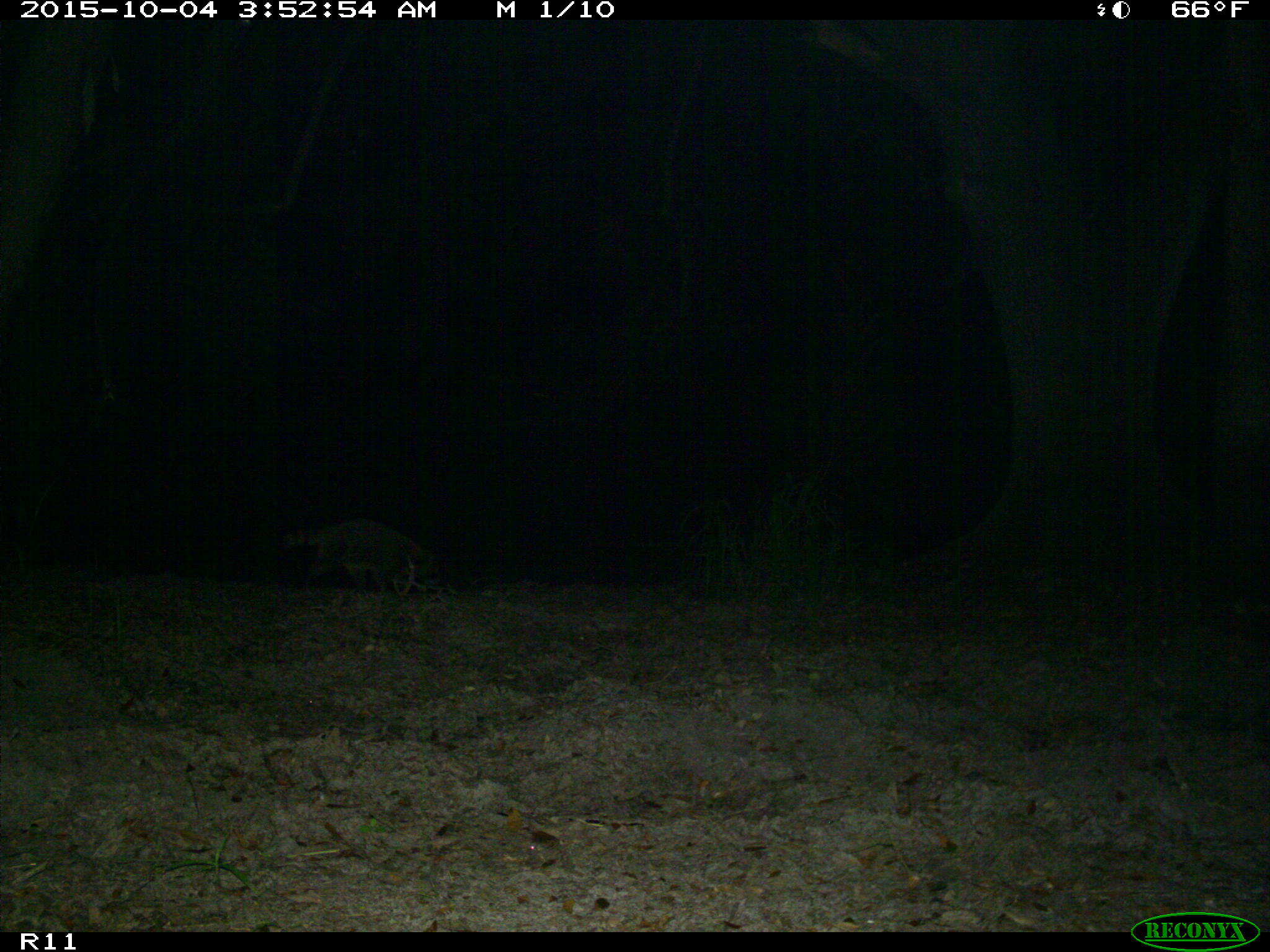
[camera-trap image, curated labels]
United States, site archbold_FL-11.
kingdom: Animalia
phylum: Chordata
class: Mammalia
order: Carnivora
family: Procyonidae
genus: Procyon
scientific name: Procyon lotor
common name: common raccoon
Procyon lotor (common raccoon).